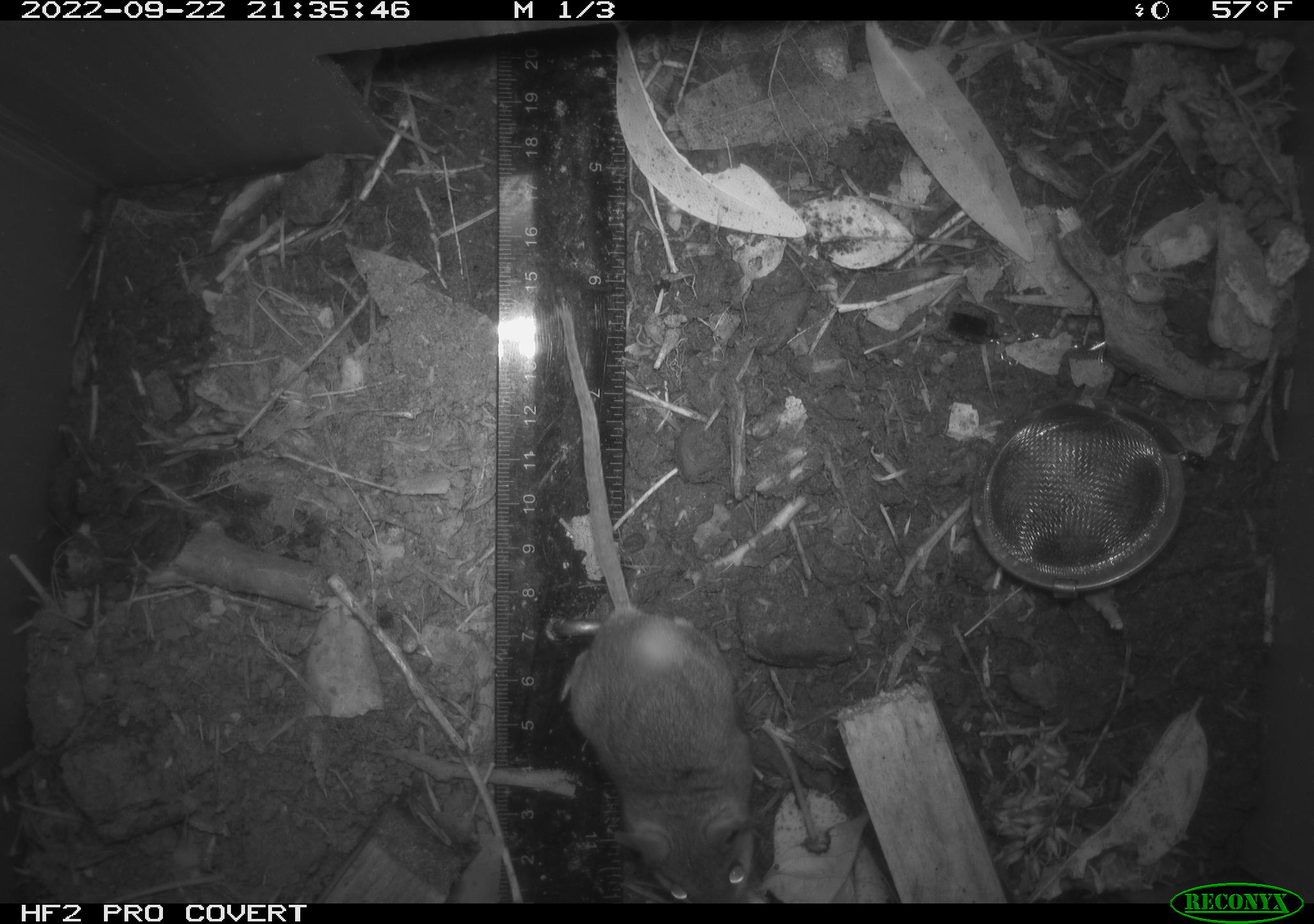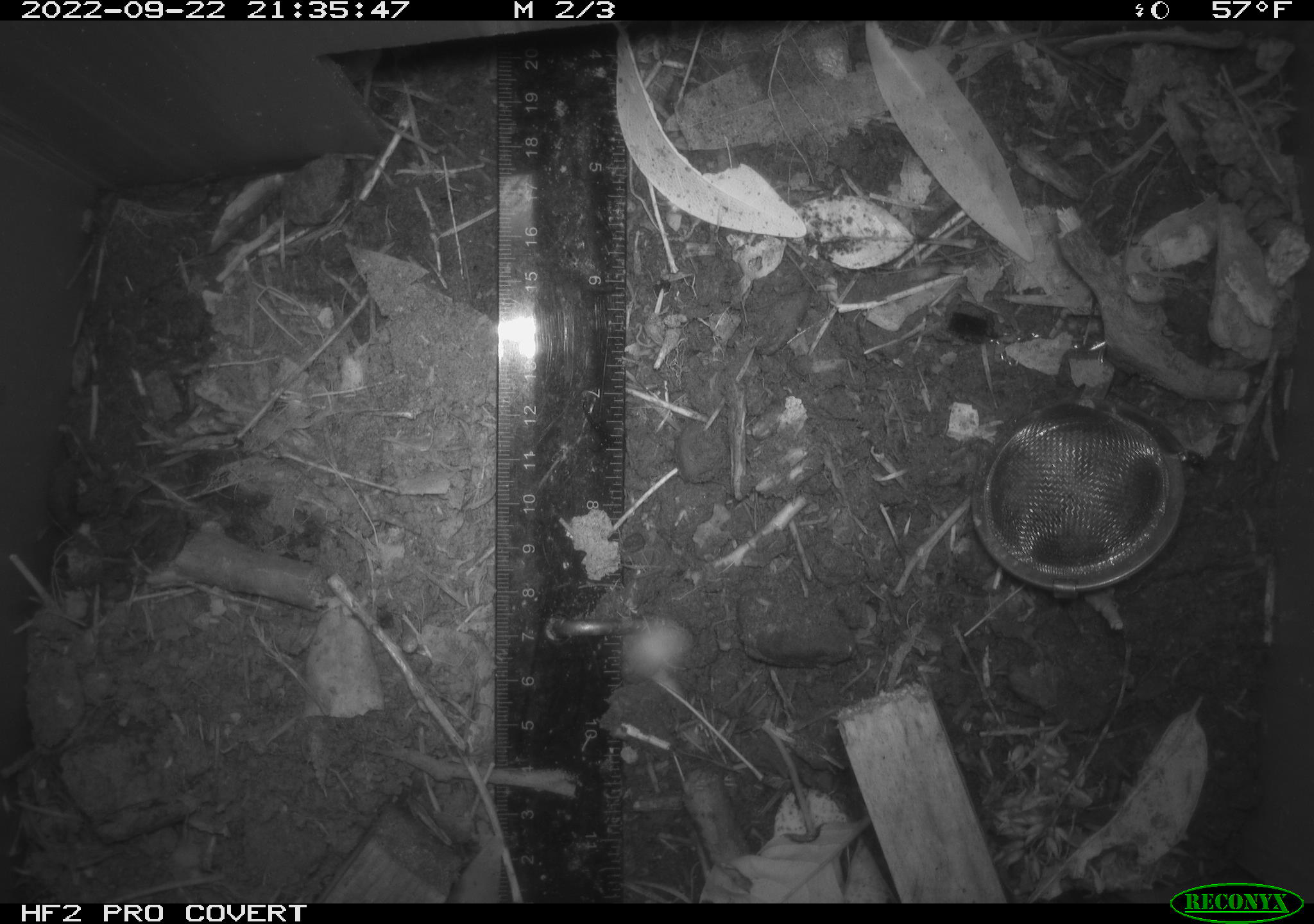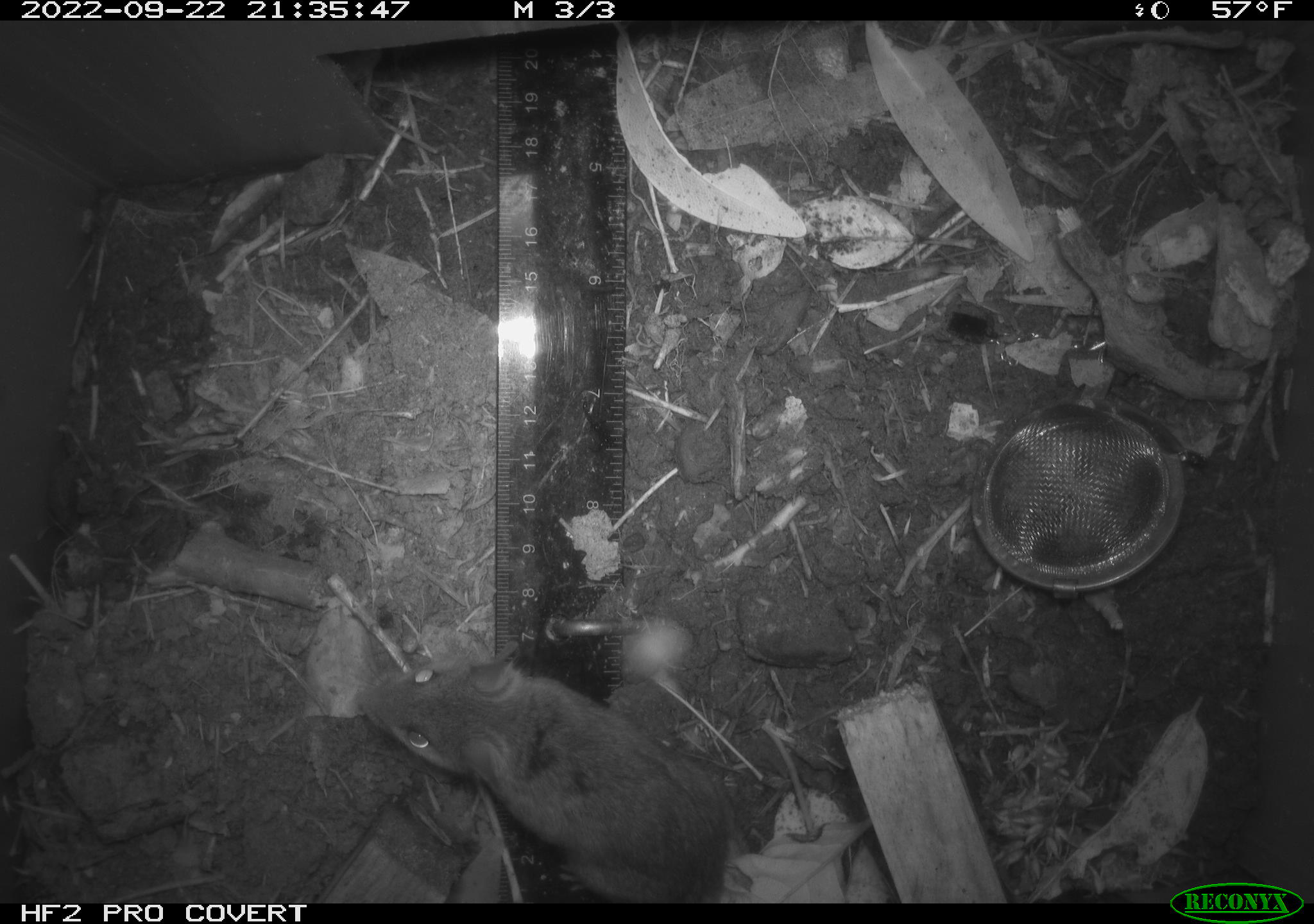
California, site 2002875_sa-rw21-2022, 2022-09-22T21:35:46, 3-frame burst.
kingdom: Animalia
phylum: Chordata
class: Mammalia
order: Rodentia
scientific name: Rodentia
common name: mouse species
Mouse species (Rodentia).